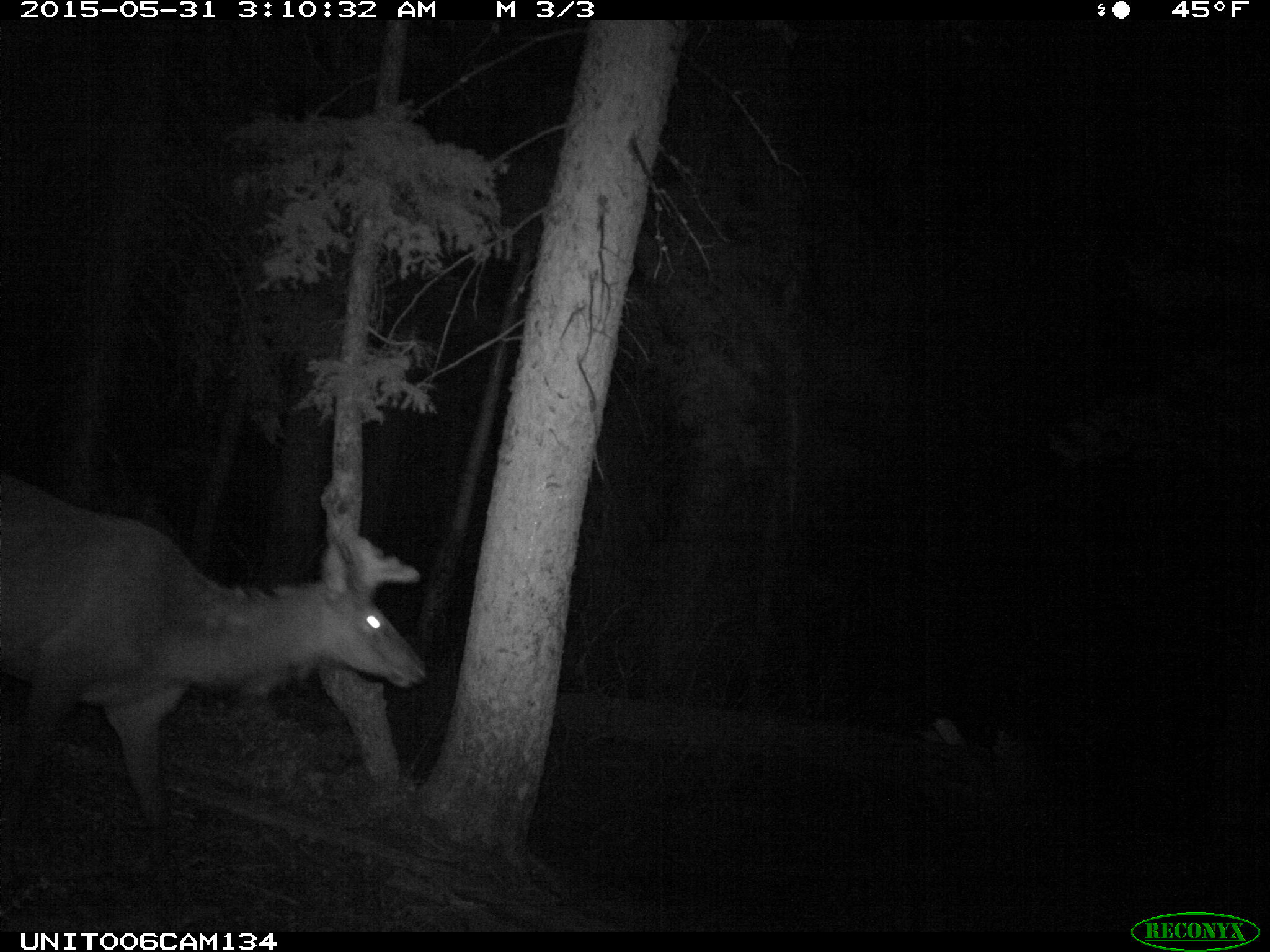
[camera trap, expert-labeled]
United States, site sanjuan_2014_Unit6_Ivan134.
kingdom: Animalia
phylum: Chordata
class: Mammalia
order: Artiodactyla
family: Cervidae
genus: Cervus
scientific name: Cervus elaphus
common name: red deer